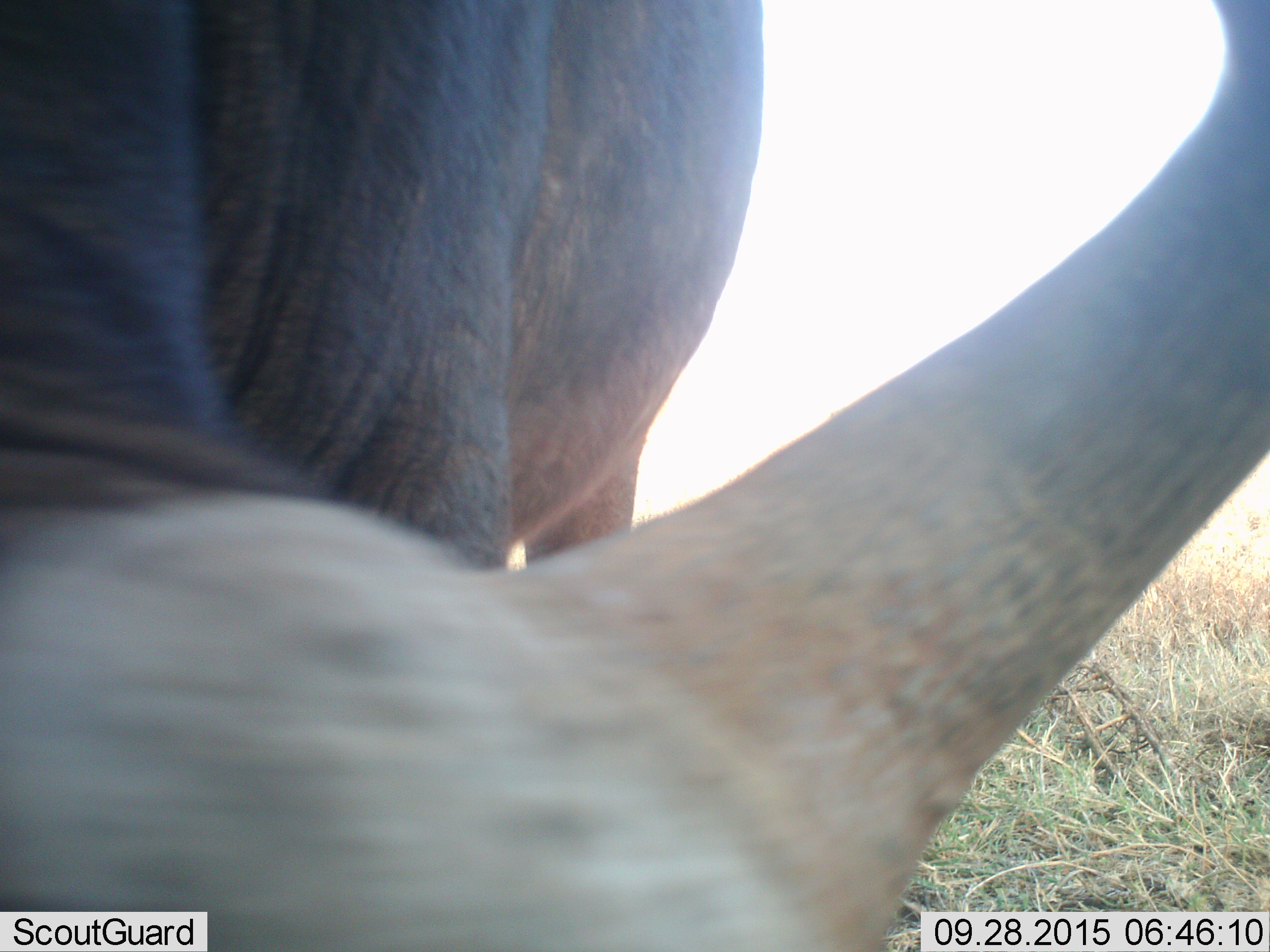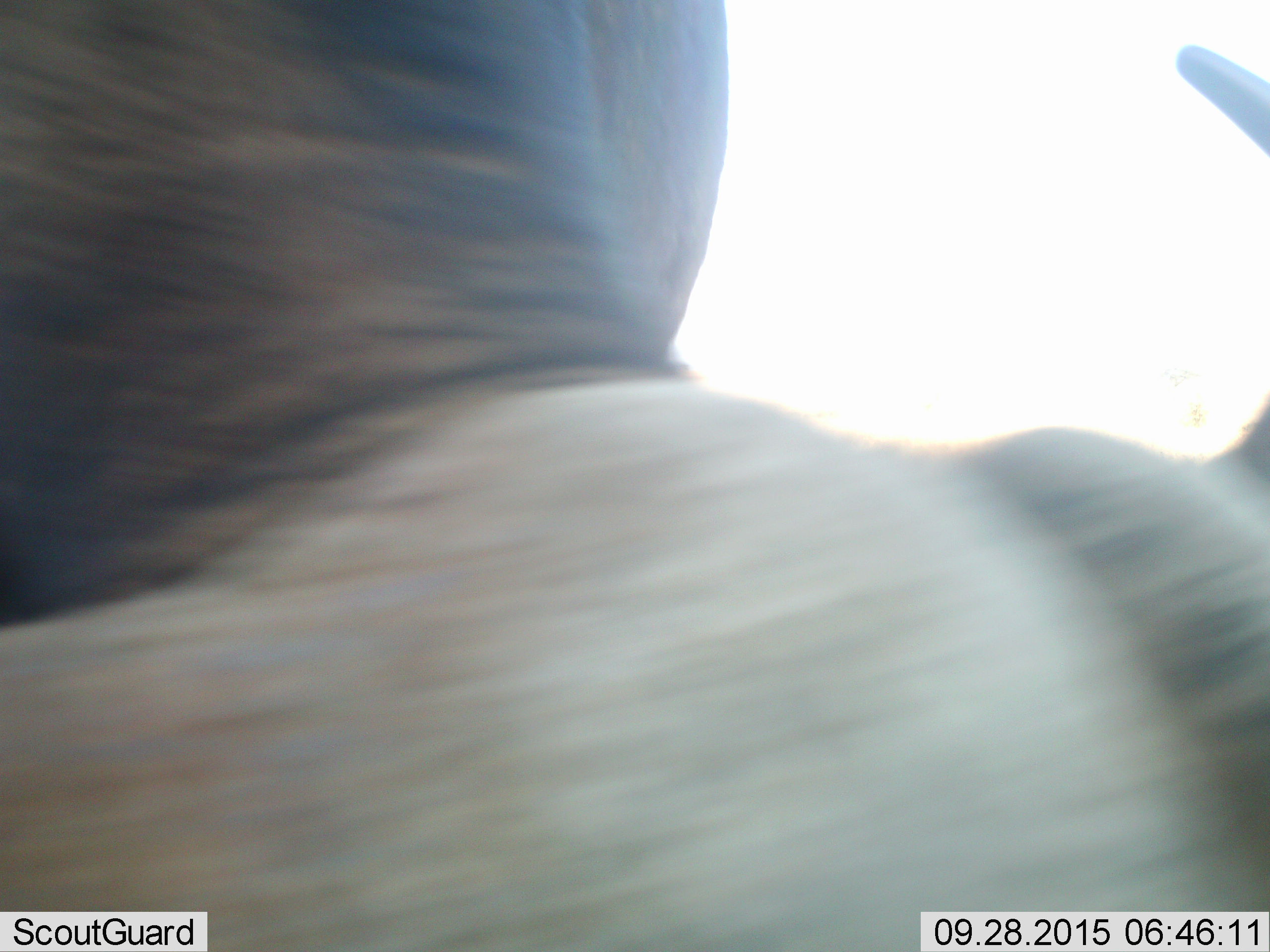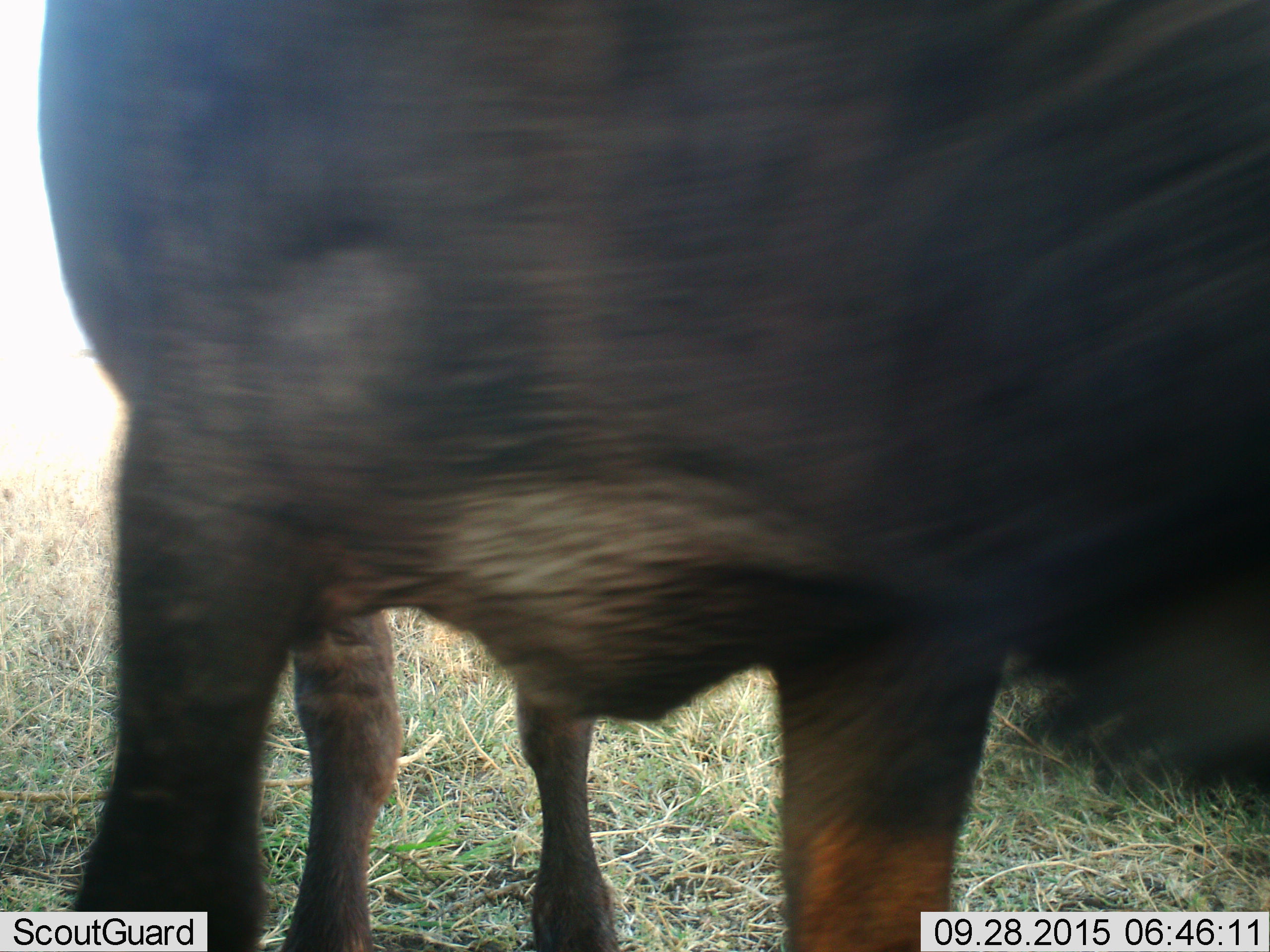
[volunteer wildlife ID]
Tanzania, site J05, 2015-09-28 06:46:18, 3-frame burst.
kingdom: Animalia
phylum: Chordata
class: Mammalia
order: Artiodactyla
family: Bovidae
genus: Syncerus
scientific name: Syncerus caffer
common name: cape buffalo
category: buffalo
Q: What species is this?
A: Buffalo (cape buffalo) (Syncerus caffer).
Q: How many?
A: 1.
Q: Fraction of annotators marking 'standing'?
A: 25%.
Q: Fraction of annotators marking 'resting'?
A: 0%.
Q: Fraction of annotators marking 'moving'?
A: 38%.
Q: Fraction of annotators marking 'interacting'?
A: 25%.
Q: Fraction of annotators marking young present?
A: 0%.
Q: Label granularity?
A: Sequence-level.